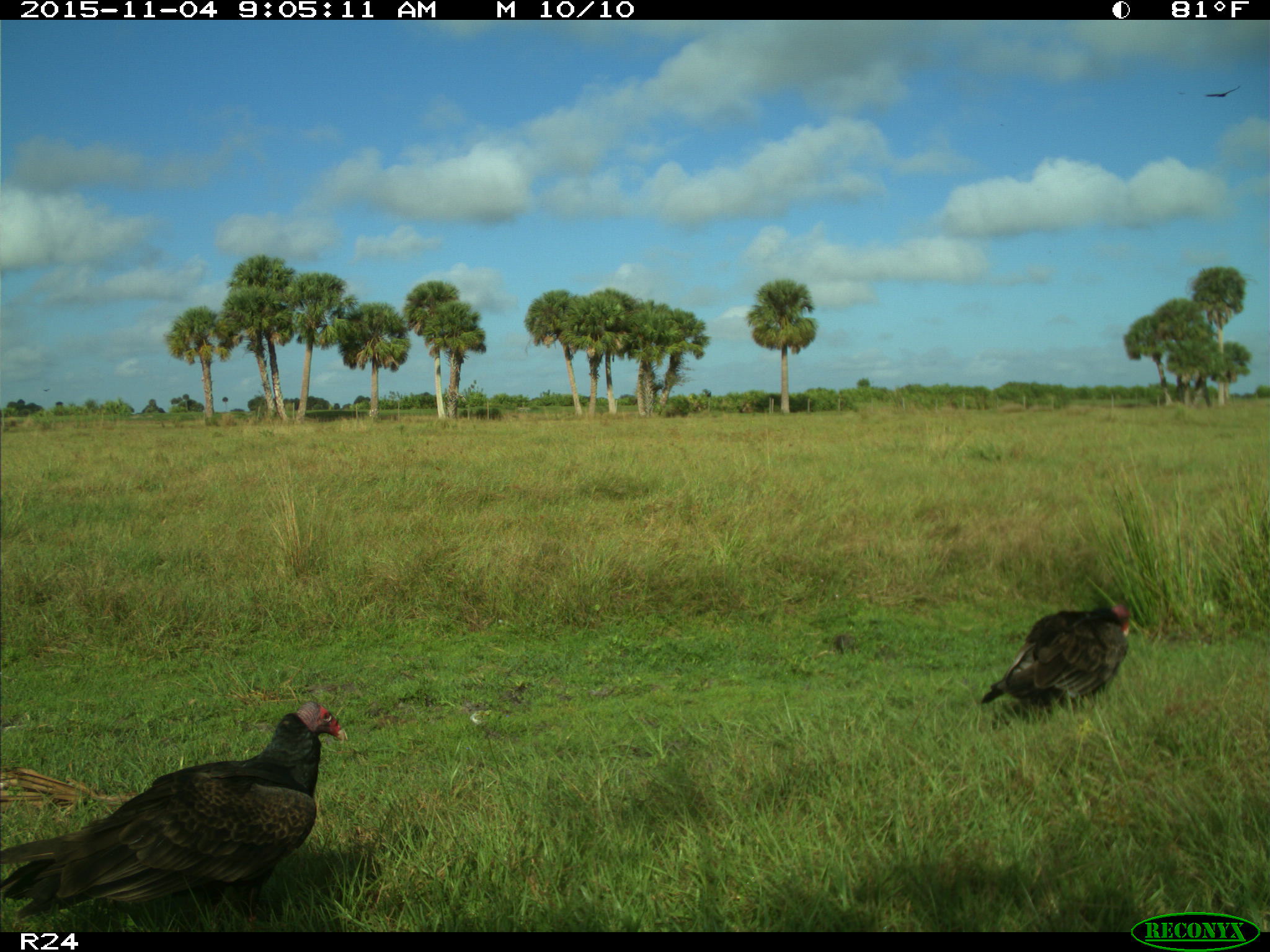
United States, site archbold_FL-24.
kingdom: Animalia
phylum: Chordata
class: Aves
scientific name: Aves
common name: birds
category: unidentified bird